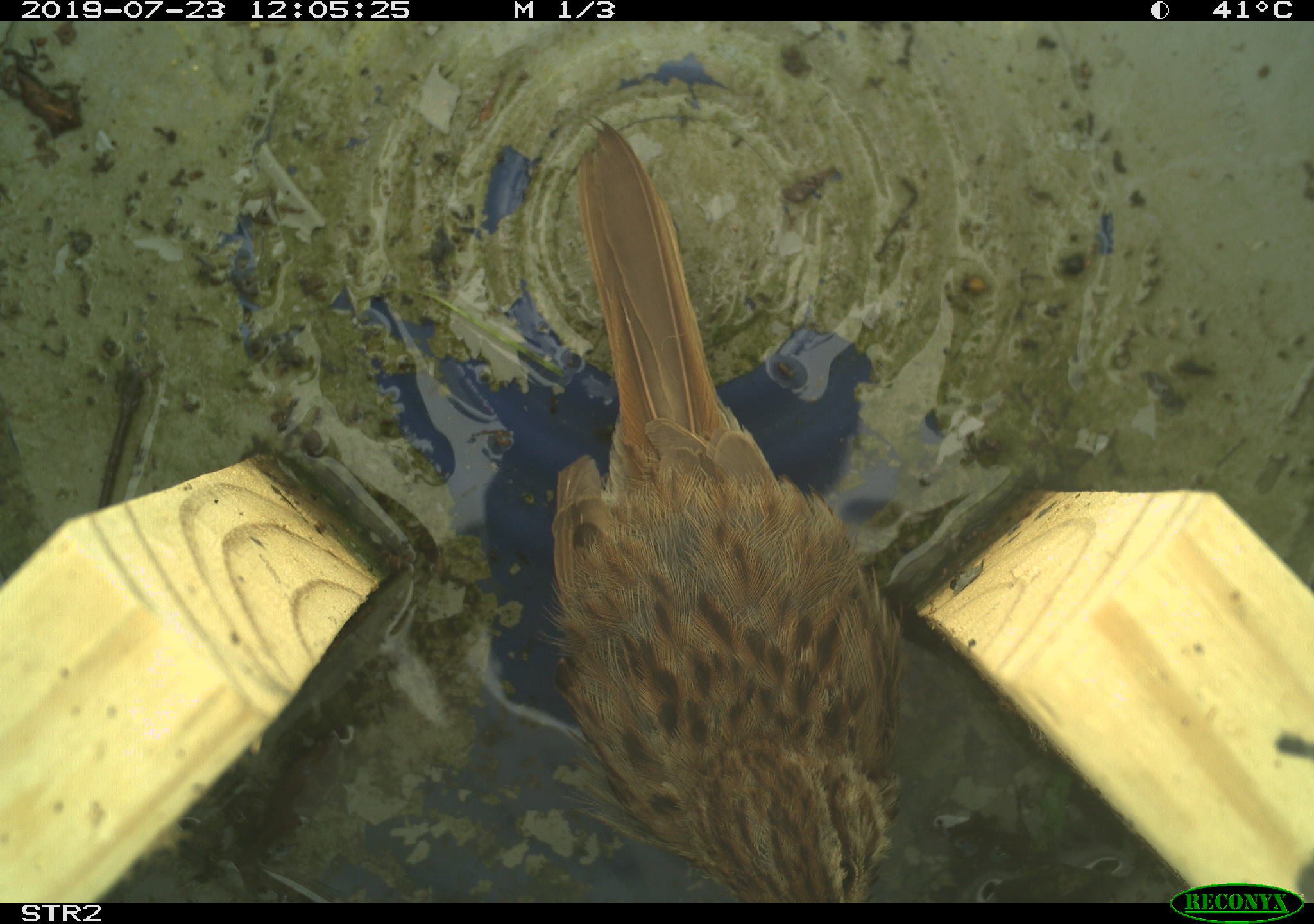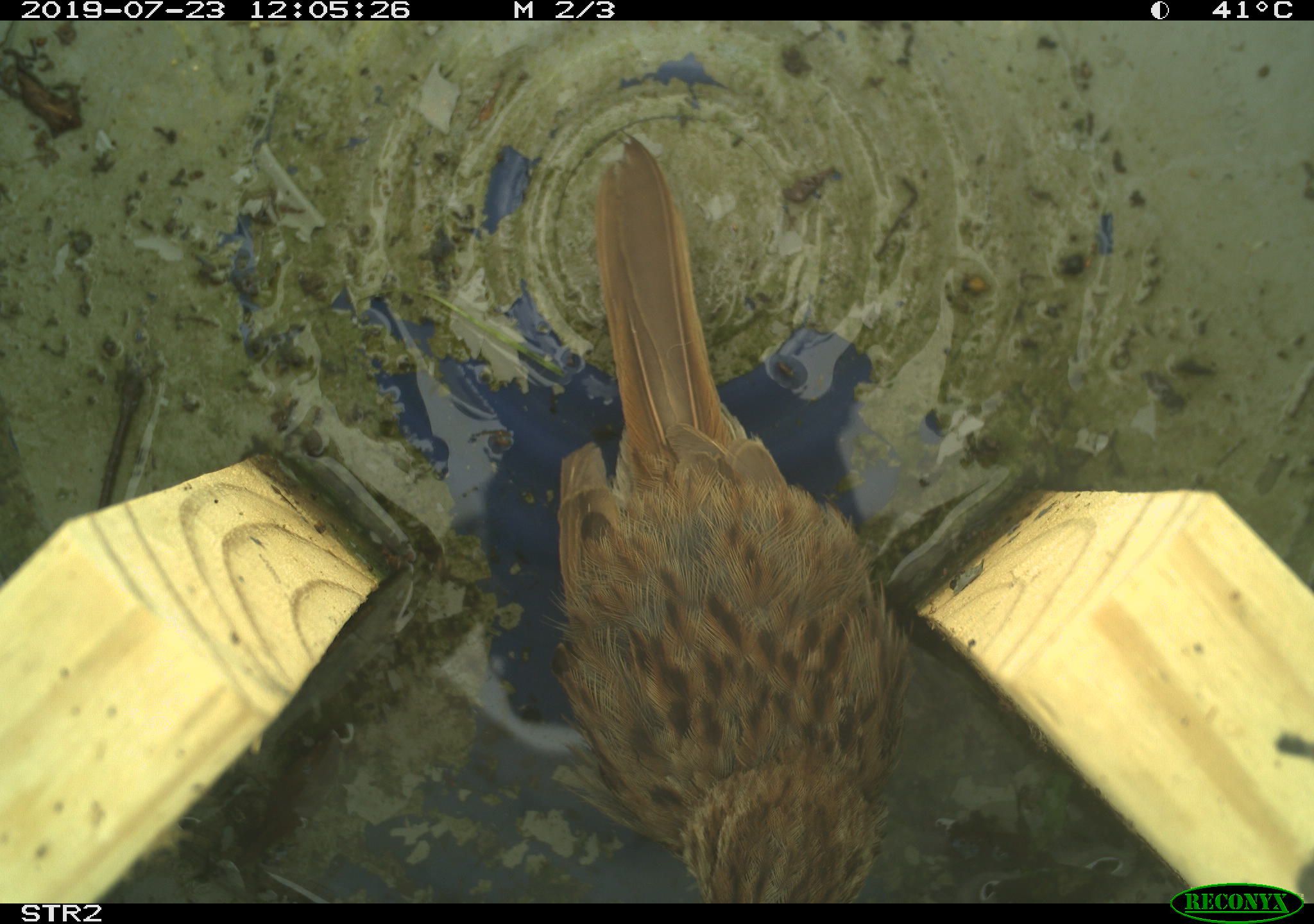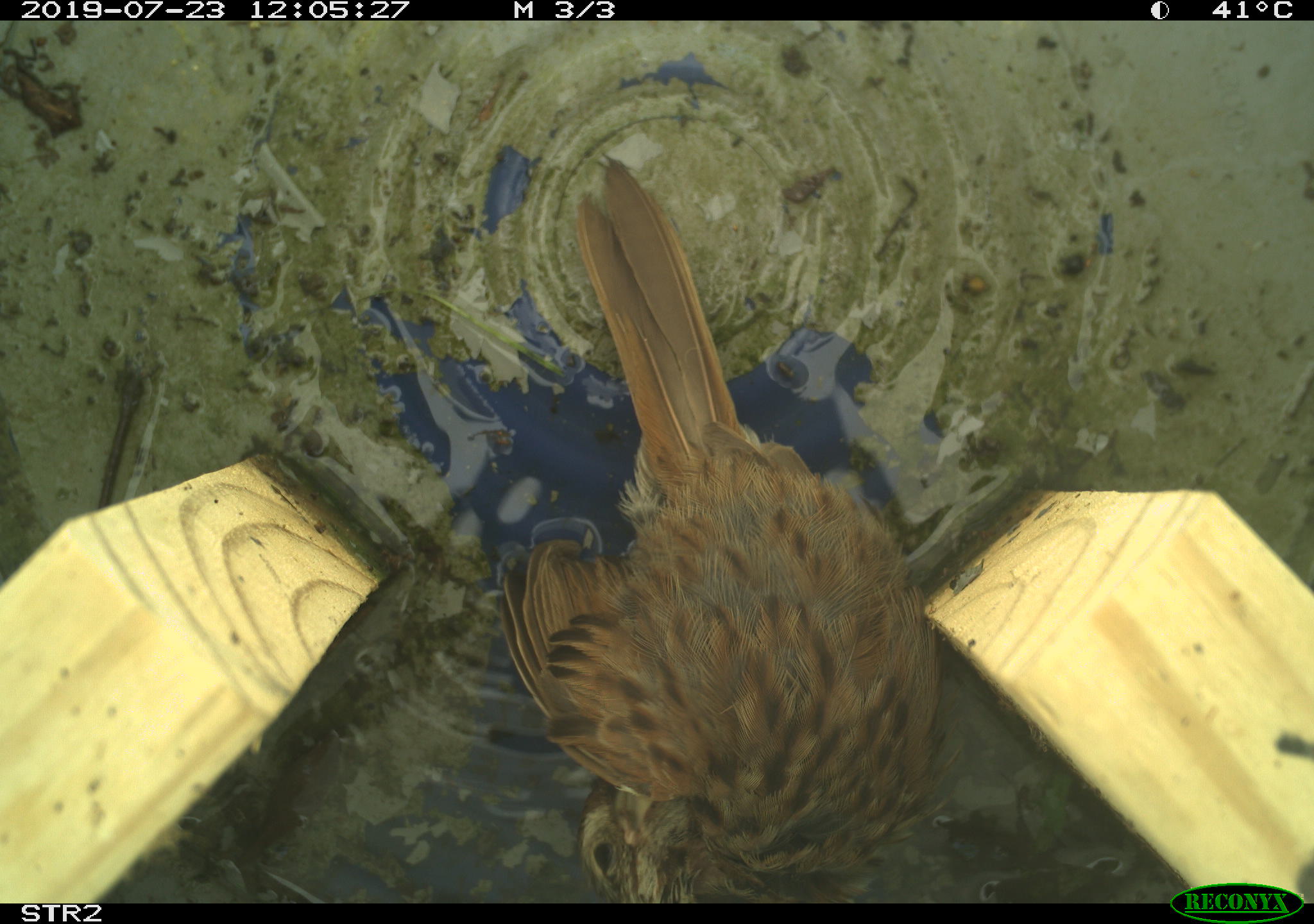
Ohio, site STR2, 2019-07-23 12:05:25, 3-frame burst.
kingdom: Animalia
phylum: Chordata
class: Aves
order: Passeriformes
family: Passerellidae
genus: Melospiza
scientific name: Melospiza melodia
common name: song sparrow